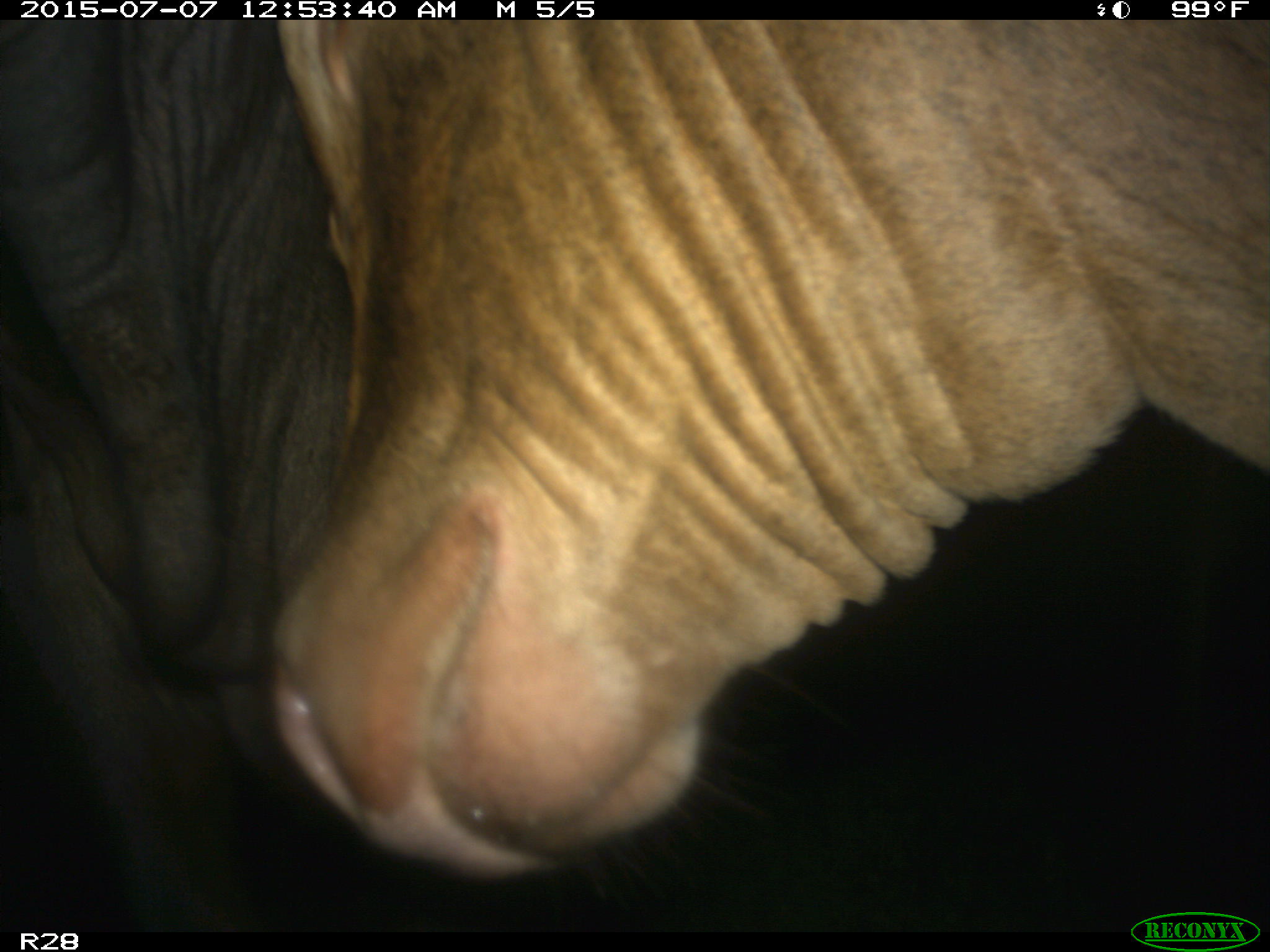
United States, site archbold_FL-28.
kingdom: Animalia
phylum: Chordata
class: Mammalia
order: Artiodactyla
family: Bovidae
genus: Bos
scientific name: Bos taurus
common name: domestic cow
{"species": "Bos taurus (domestic cow)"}